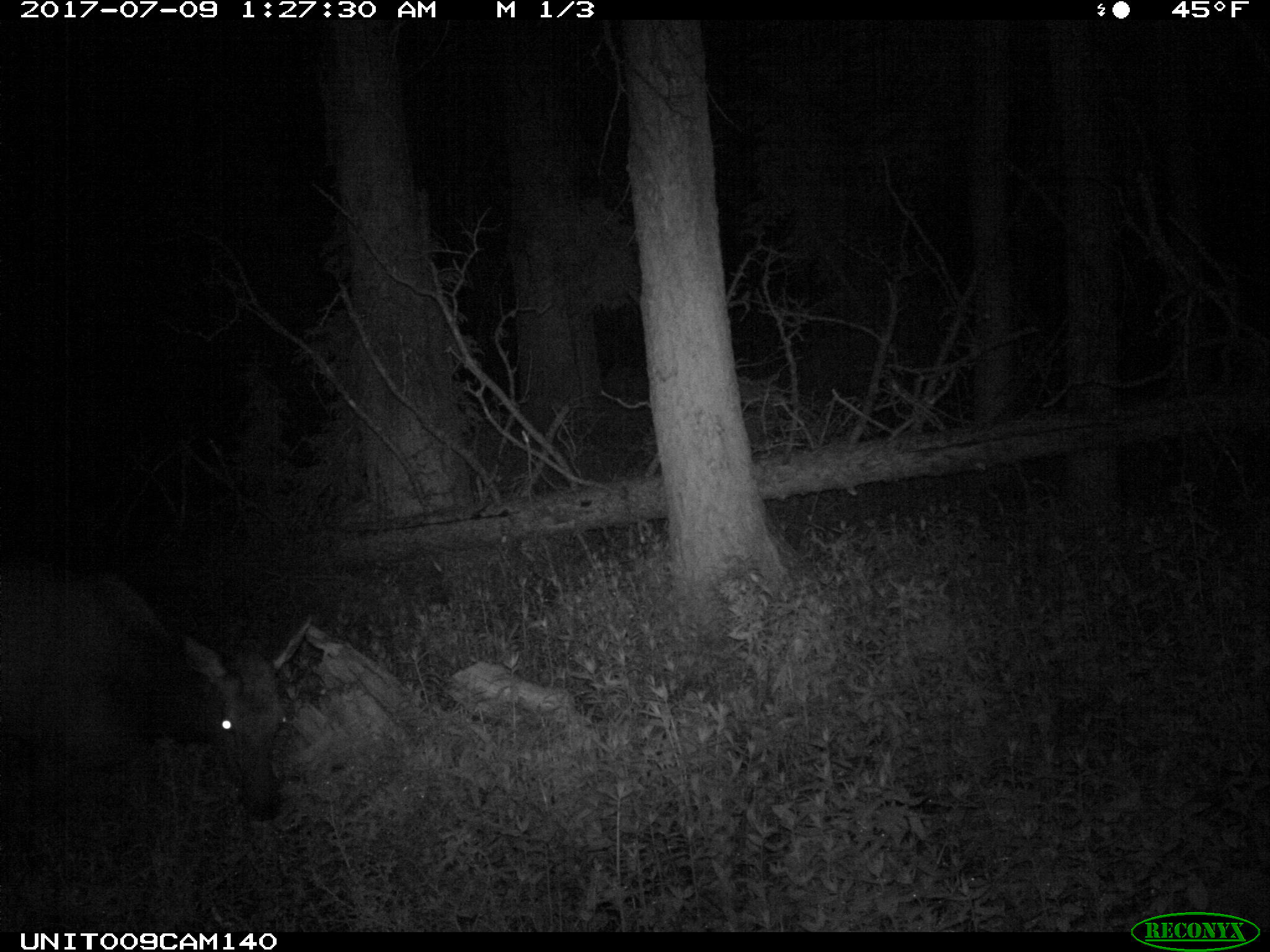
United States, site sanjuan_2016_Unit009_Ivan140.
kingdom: Animalia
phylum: Chordata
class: Mammalia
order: Artiodactyla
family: Cervidae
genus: Cervus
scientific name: Cervus elaphus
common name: red deer